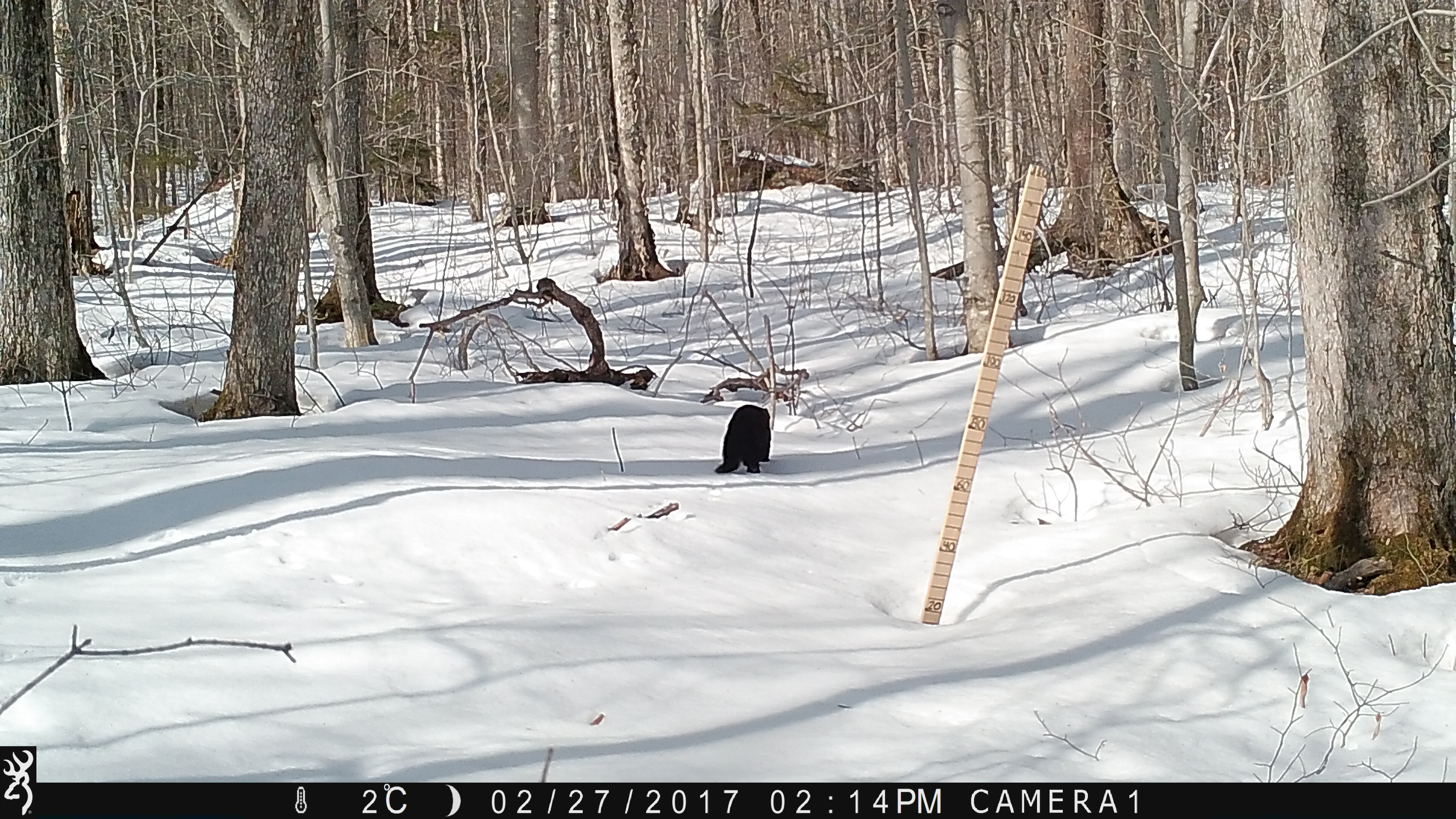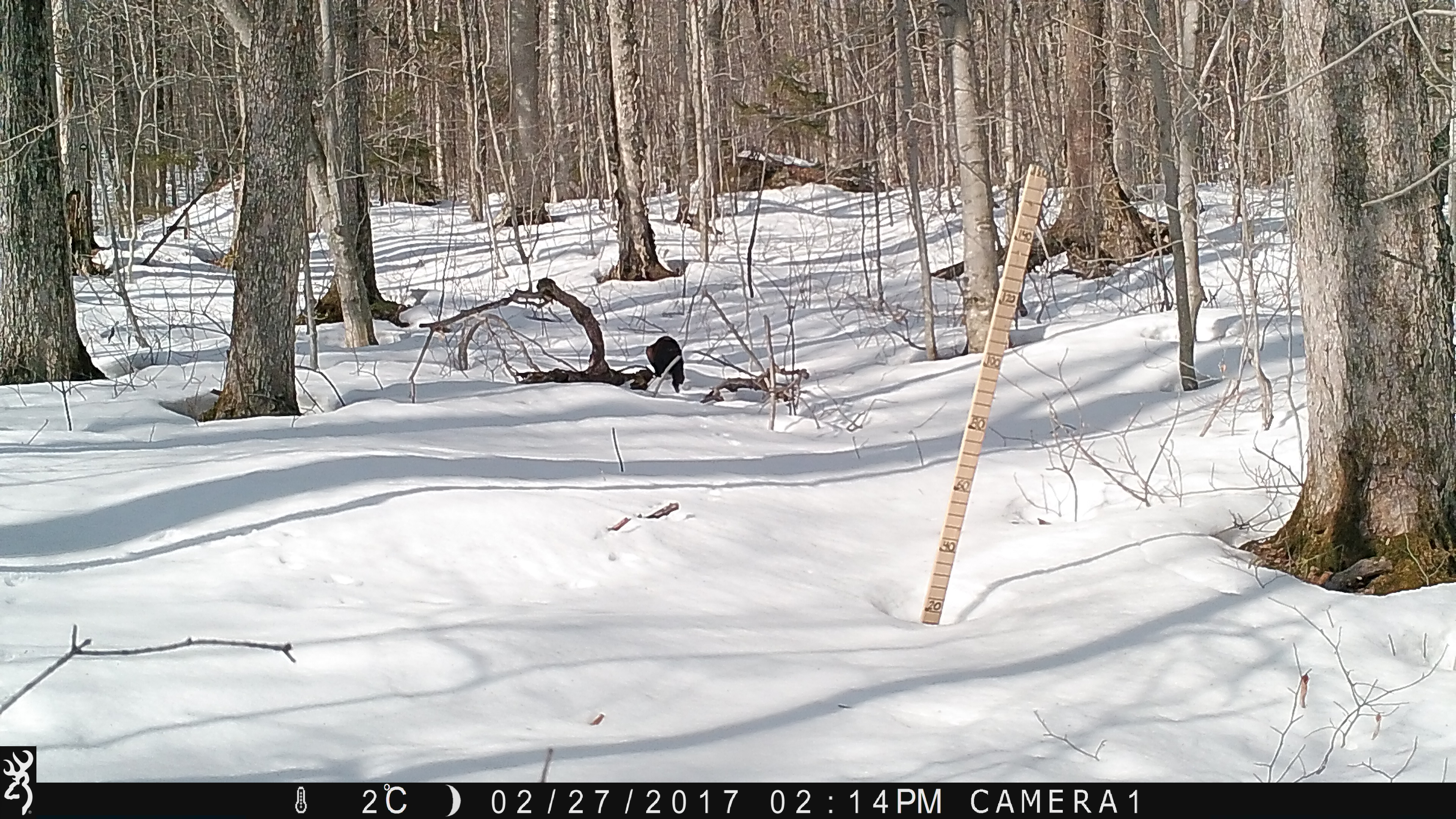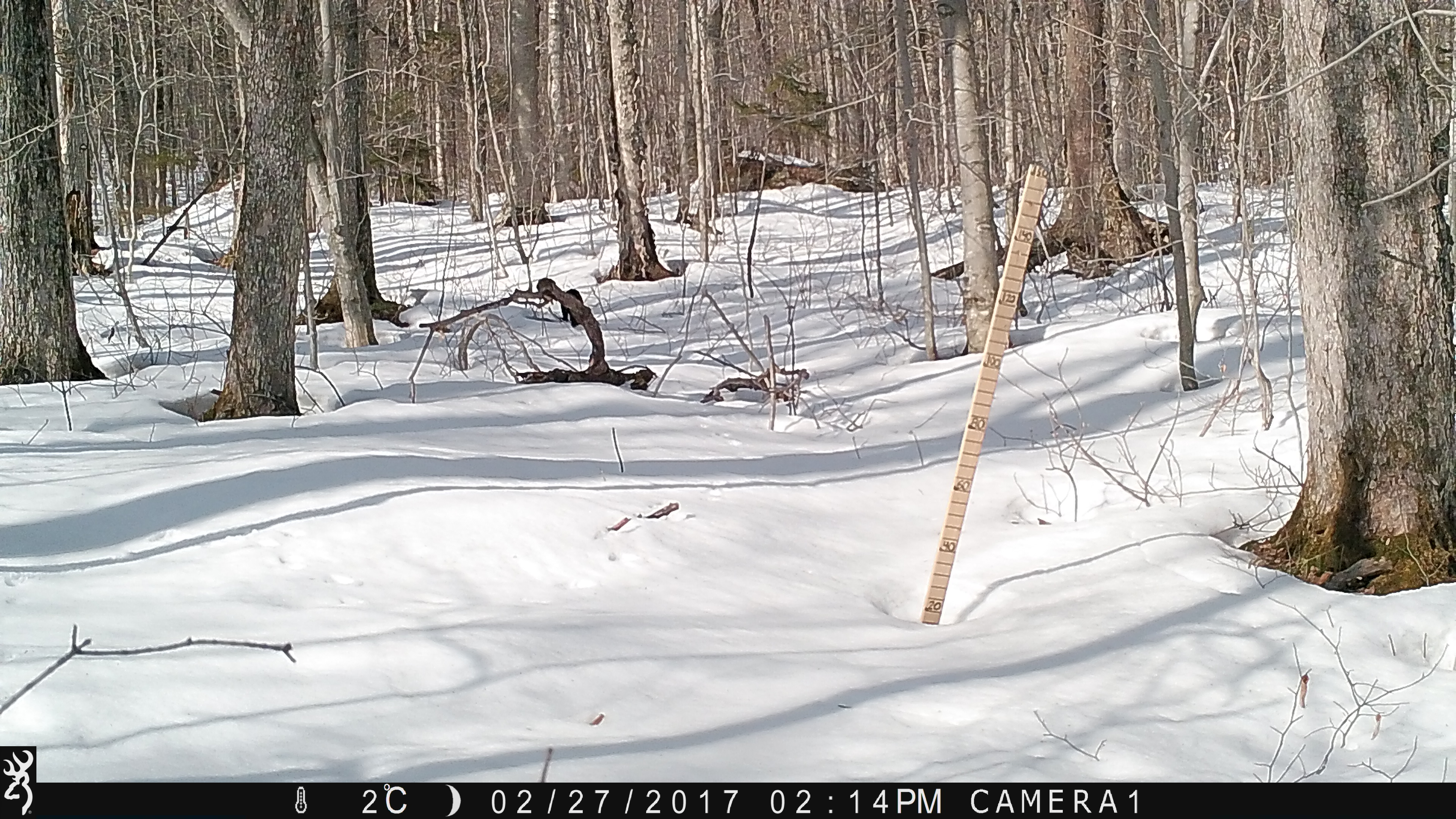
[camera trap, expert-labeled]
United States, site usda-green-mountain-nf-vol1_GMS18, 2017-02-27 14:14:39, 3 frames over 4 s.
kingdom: Animalia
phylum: Chordata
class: Mammalia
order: Carnivora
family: Mustelidae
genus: Pekania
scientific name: Pekania pennanti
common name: fisher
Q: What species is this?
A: Fisher (Pekania pennanti).